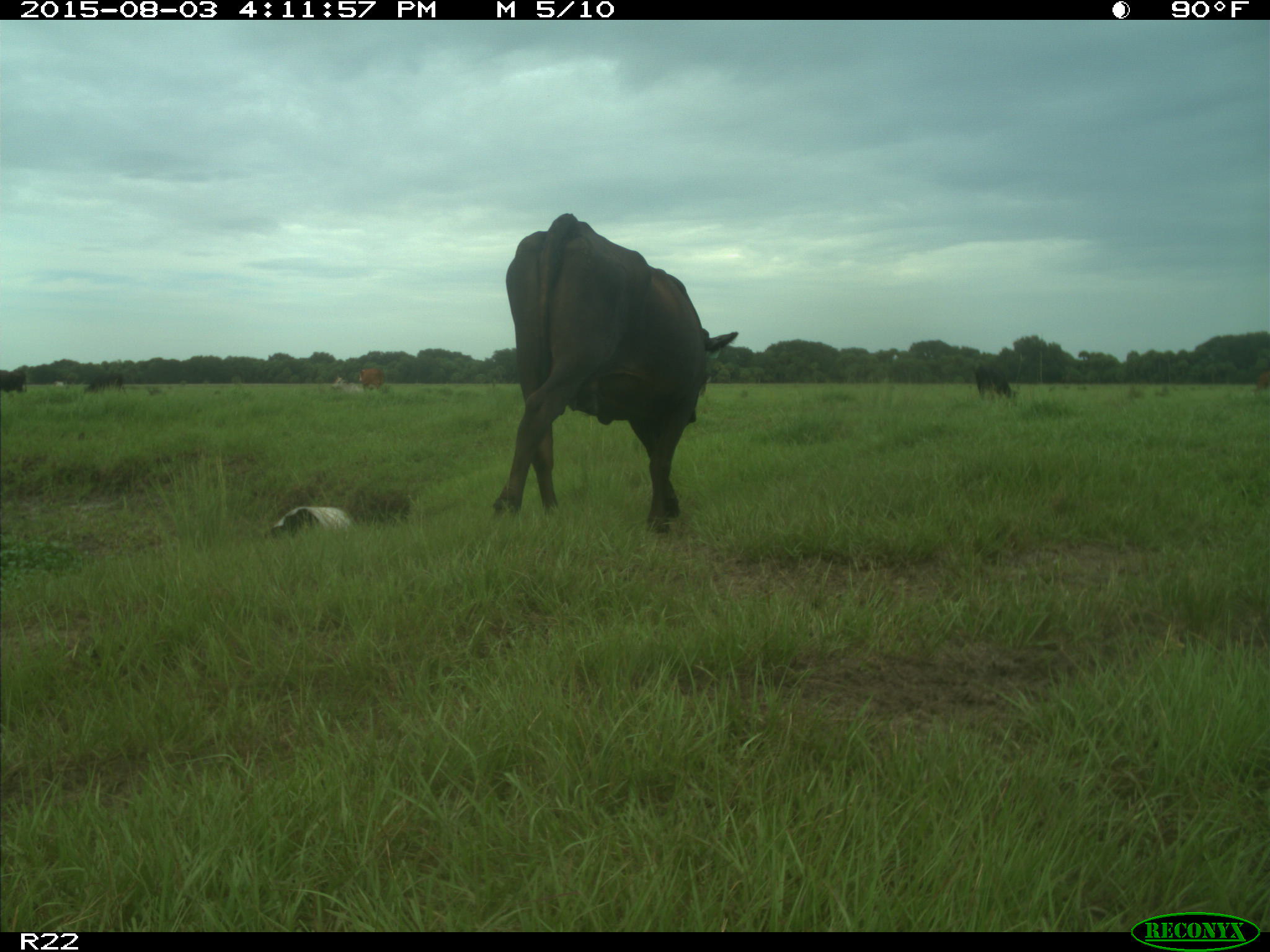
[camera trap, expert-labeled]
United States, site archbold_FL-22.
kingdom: Animalia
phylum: Chordata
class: Mammalia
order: Artiodactyla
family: Bovidae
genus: Bos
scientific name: Bos taurus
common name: domestic cow